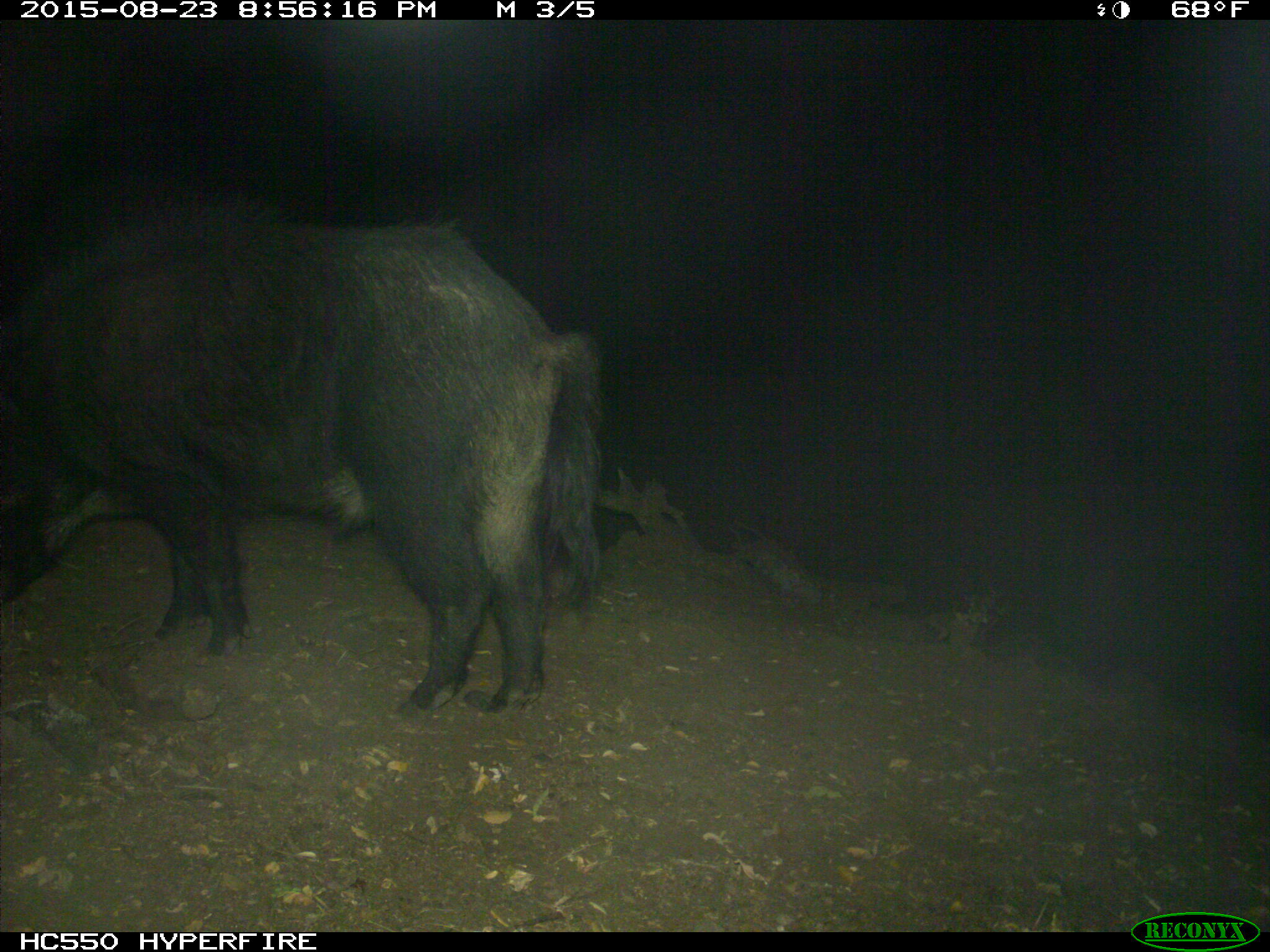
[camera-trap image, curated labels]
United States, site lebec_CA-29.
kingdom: Animalia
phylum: Chordata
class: Mammalia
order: Artiodactyla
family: Suidae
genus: Sus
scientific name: Sus scrofa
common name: wild boar